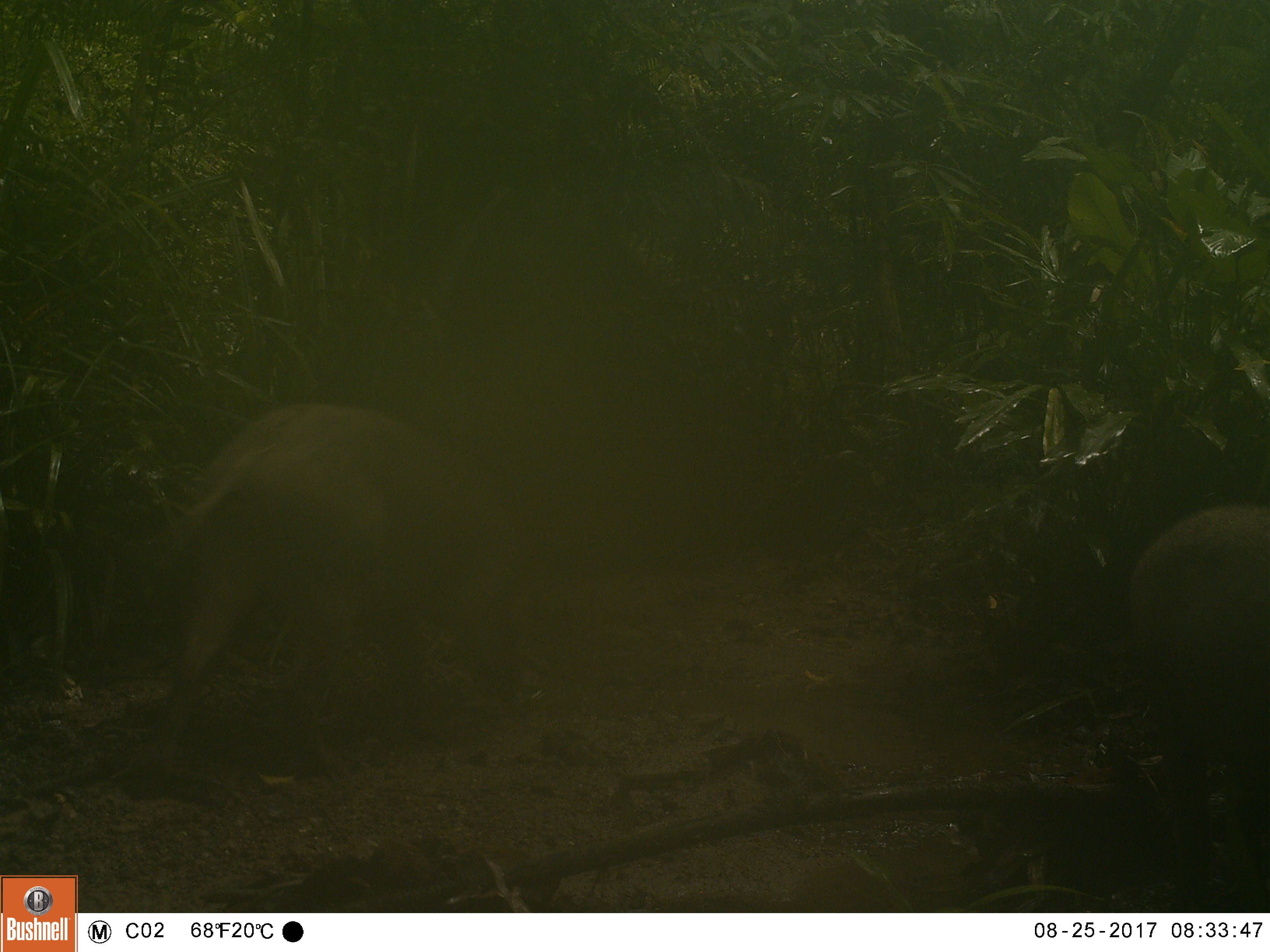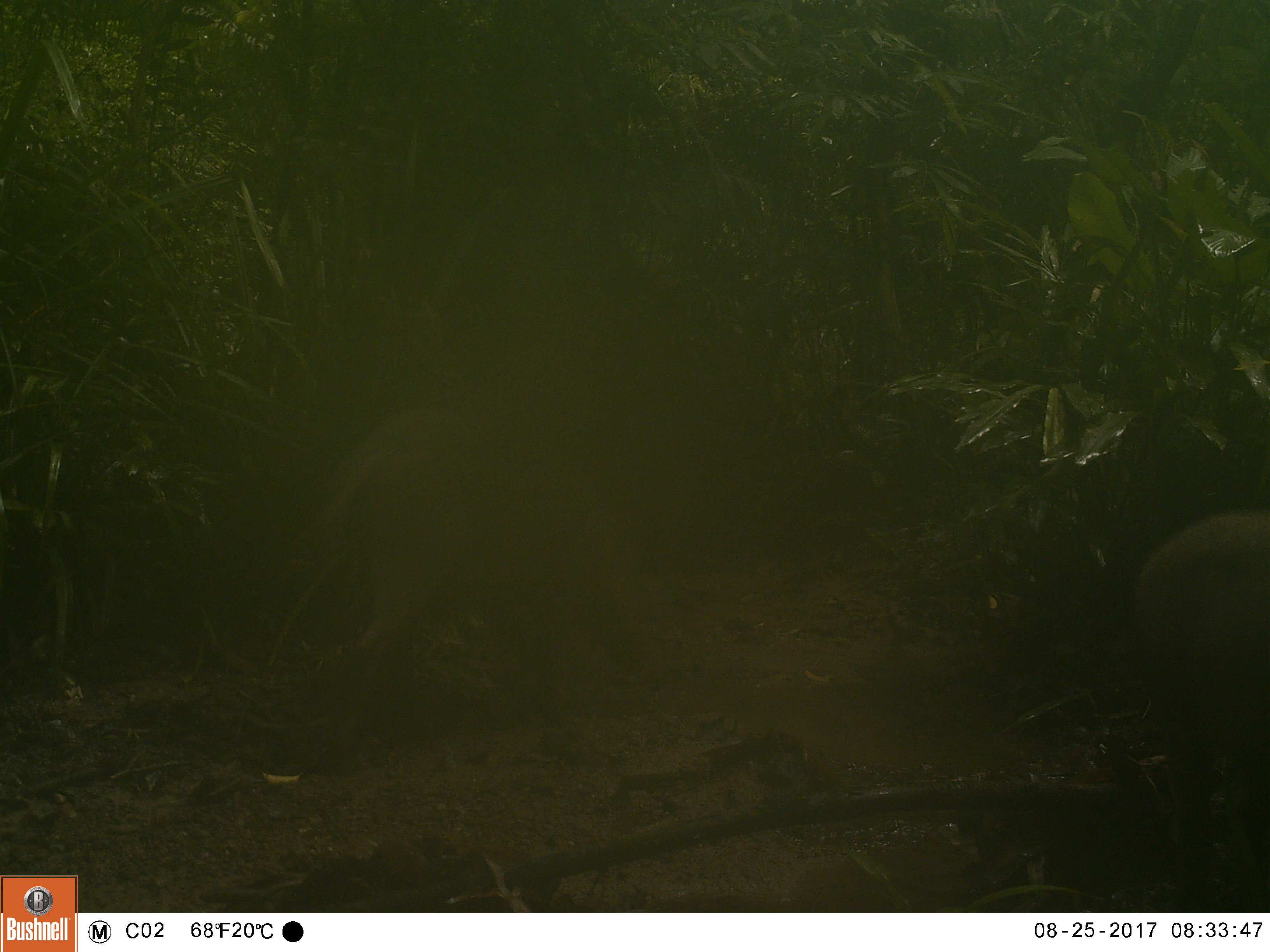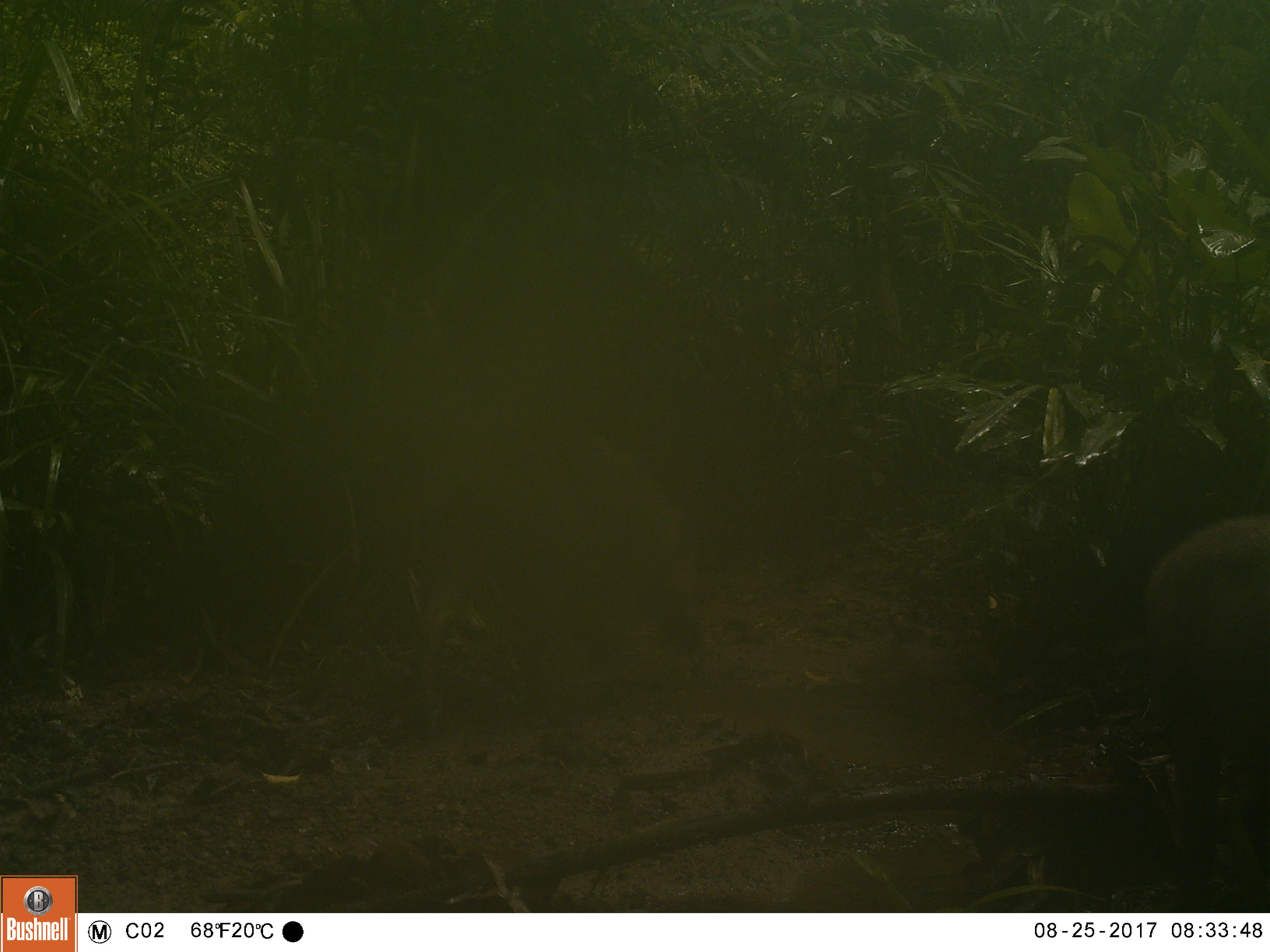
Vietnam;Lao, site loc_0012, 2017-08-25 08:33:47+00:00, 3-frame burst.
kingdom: Animalia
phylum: Chordata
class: Mammalia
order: Artiodactyla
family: Suidae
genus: Sus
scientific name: Sus scrofa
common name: eurasian wild pig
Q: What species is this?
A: Eurasian wild pig (Sus scrofa).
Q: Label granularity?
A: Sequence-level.